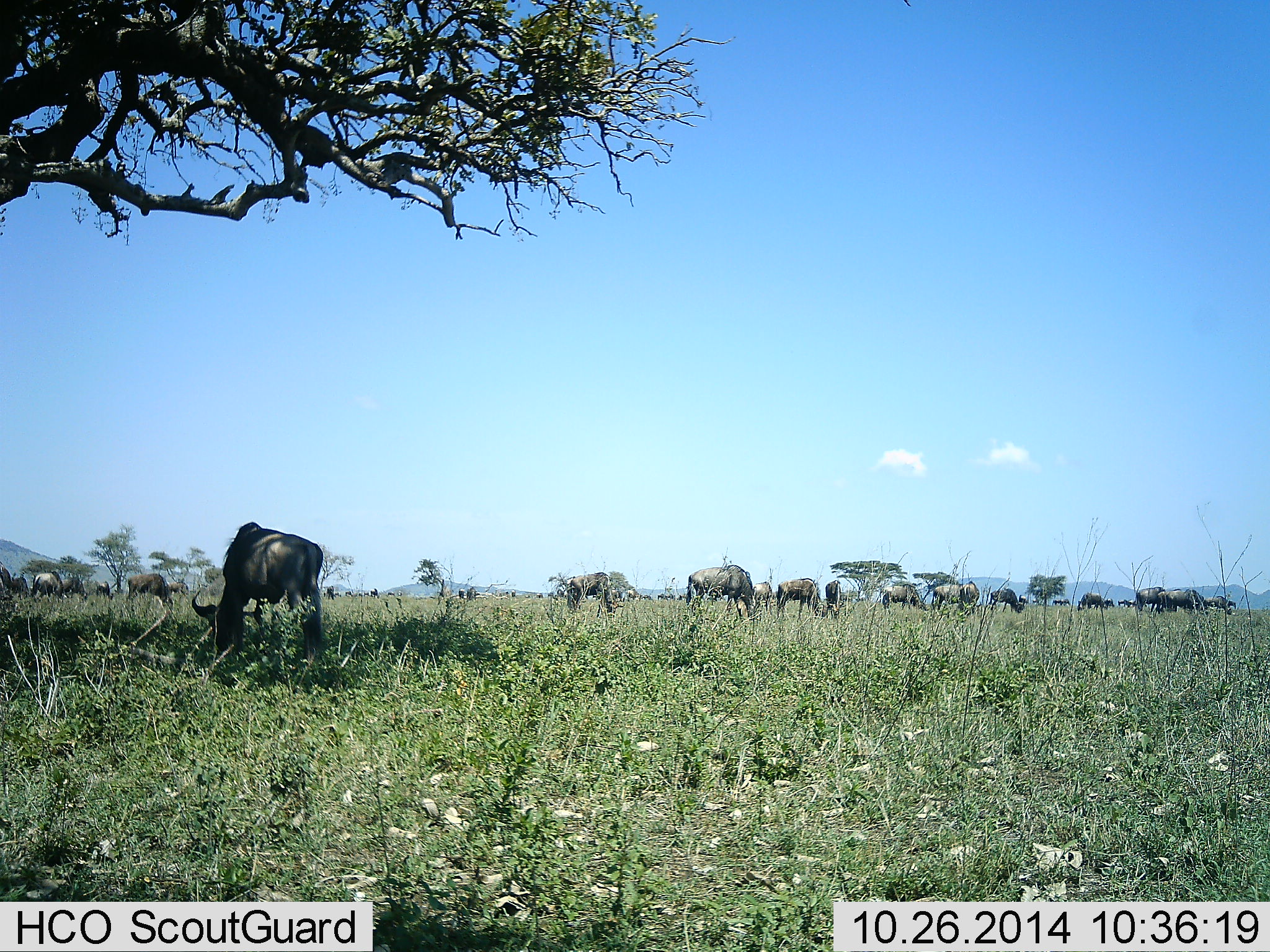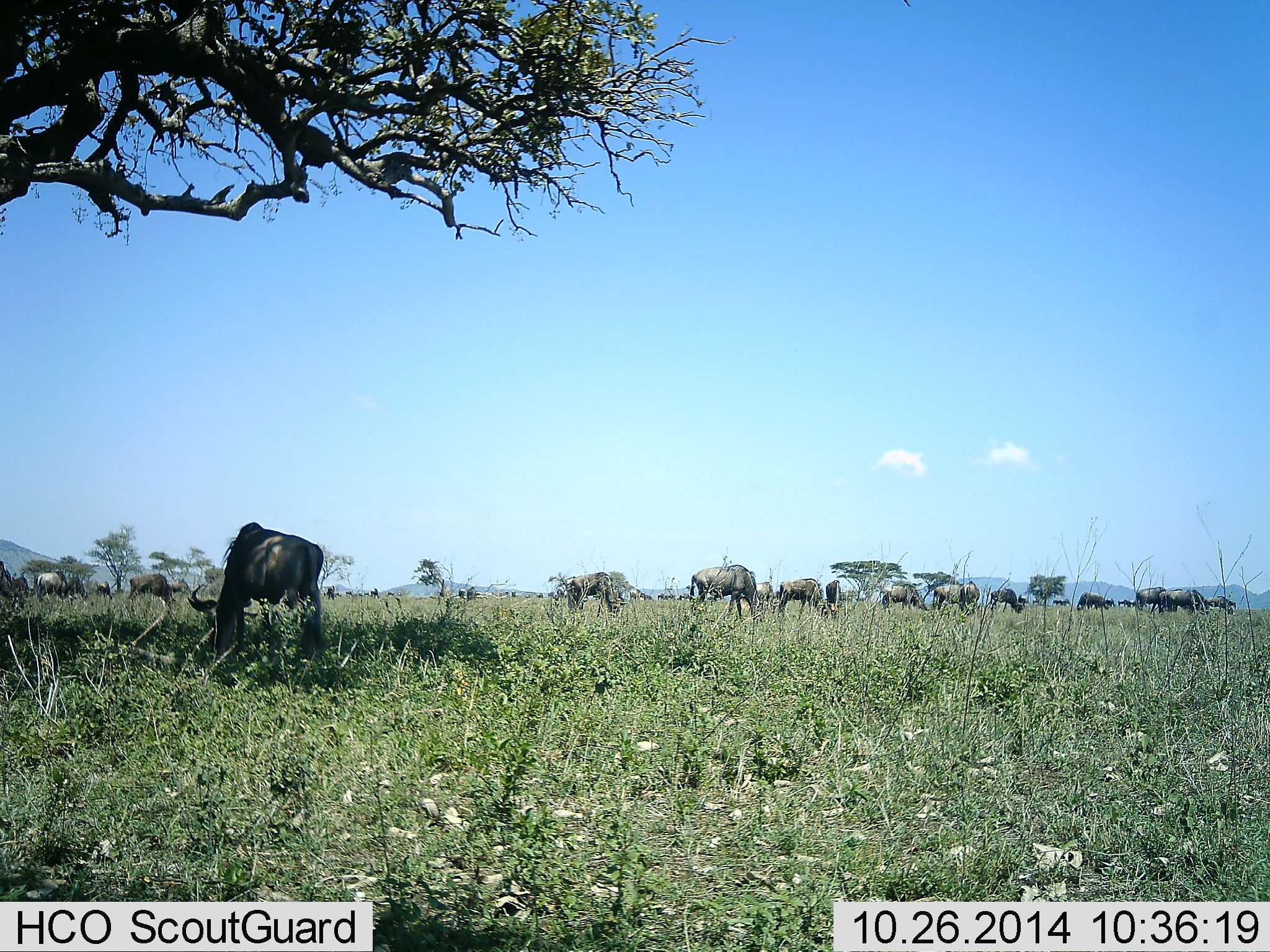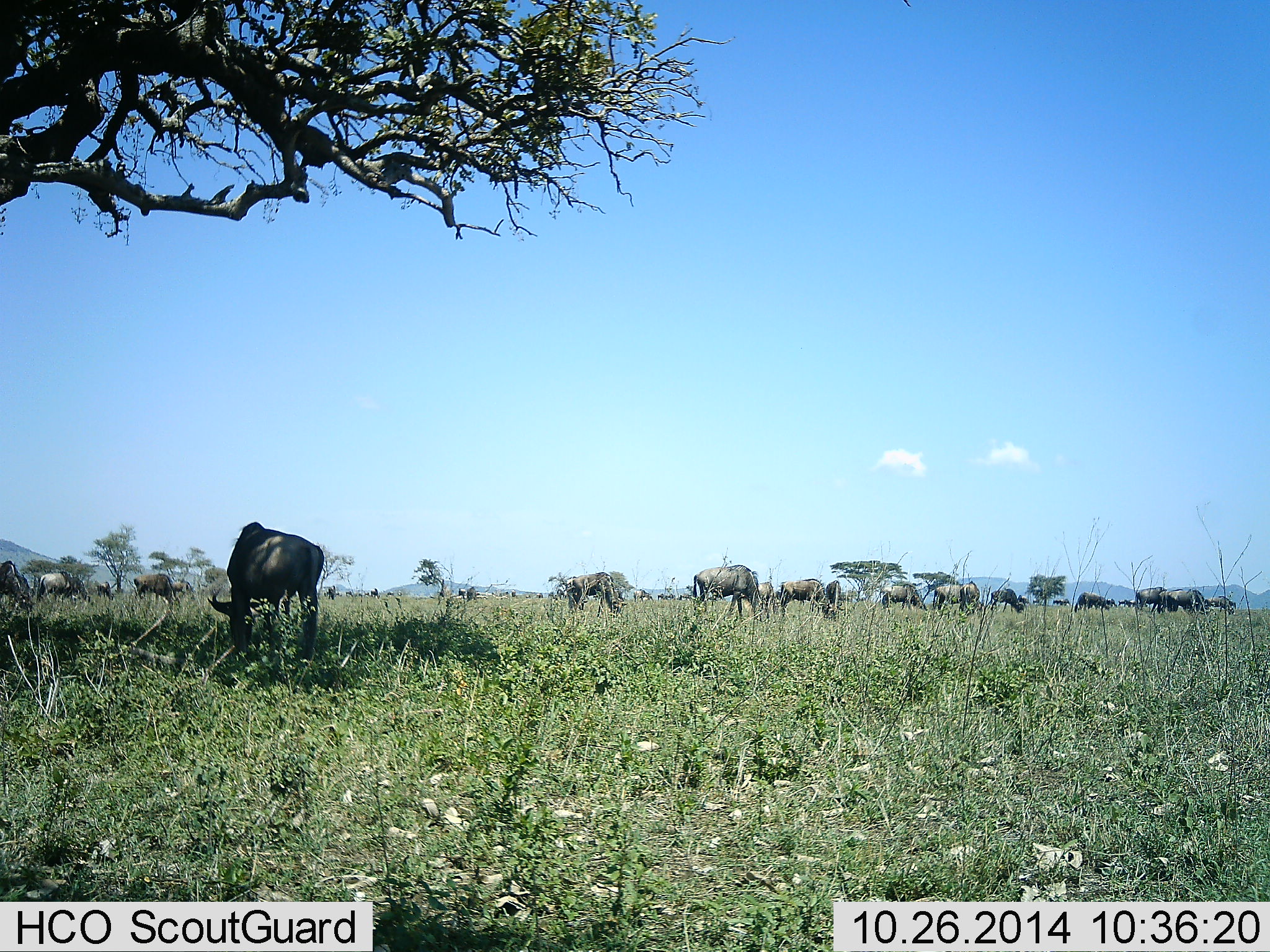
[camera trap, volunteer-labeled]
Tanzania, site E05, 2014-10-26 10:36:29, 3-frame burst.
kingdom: Animalia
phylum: Chordata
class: Mammalia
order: Artiodactyla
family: Bovidae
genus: Connochaetes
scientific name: Connochaetes taurinus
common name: blue wildebeest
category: wildebeest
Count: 11-50.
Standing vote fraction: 40%.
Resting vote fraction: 0%.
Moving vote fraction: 20%.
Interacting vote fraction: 0%.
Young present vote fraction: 0%.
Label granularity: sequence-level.